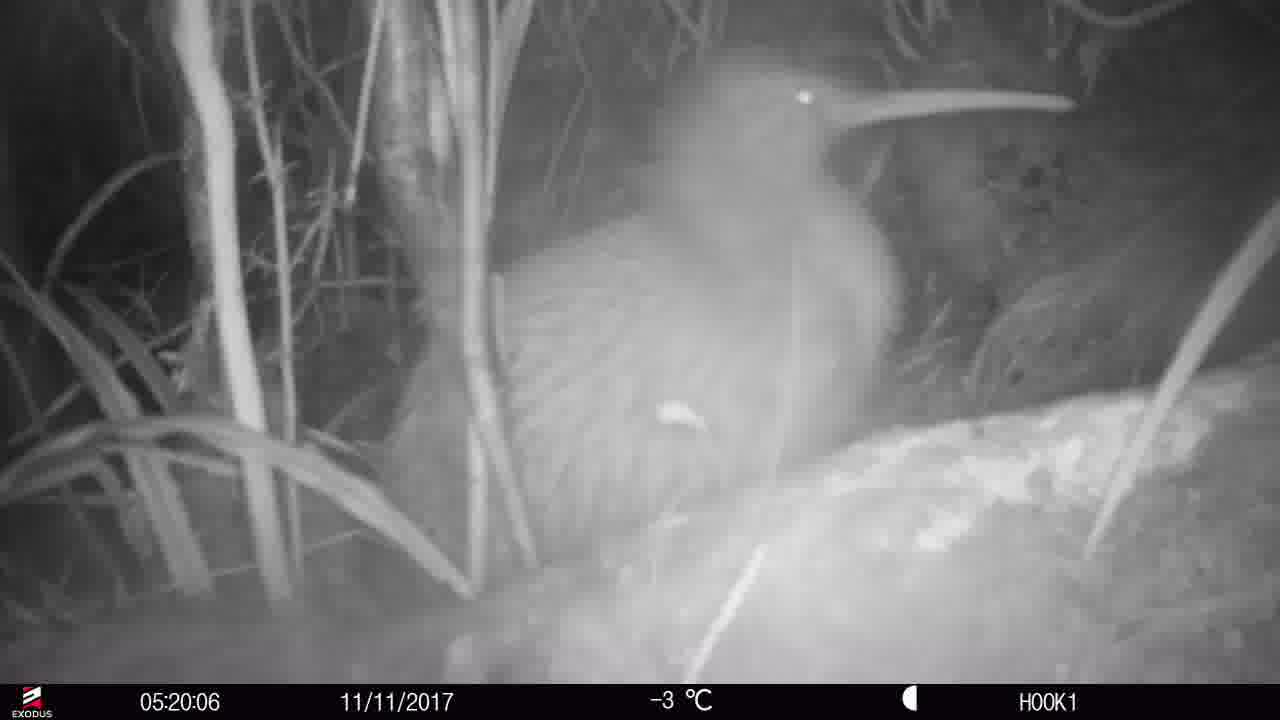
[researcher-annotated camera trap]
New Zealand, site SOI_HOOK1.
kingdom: Animalia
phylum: Chordata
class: Aves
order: Apterygiformes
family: Apterygidae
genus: Apteryx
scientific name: Apteryx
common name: kiwi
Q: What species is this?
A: Kiwi (Apteryx).